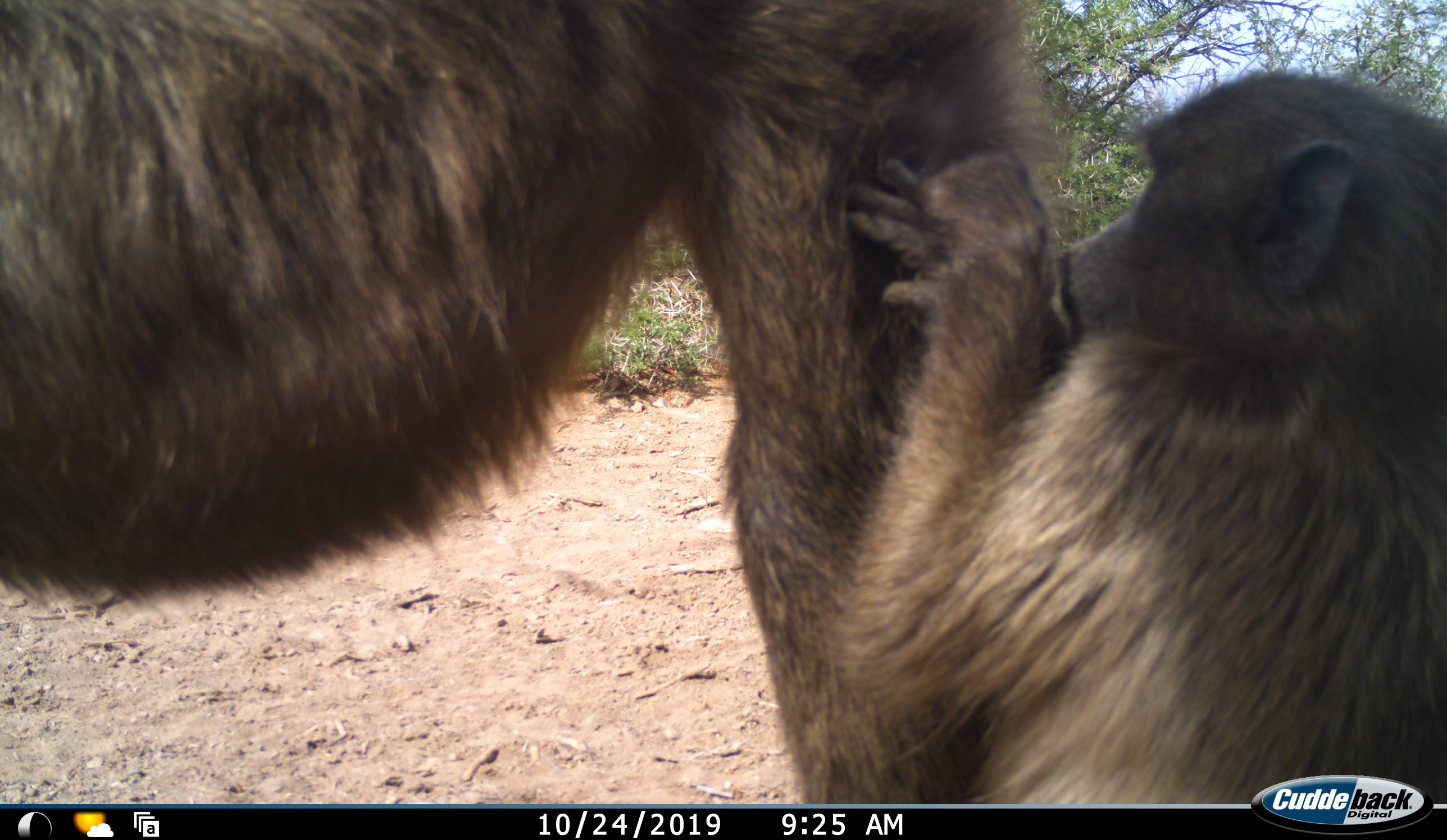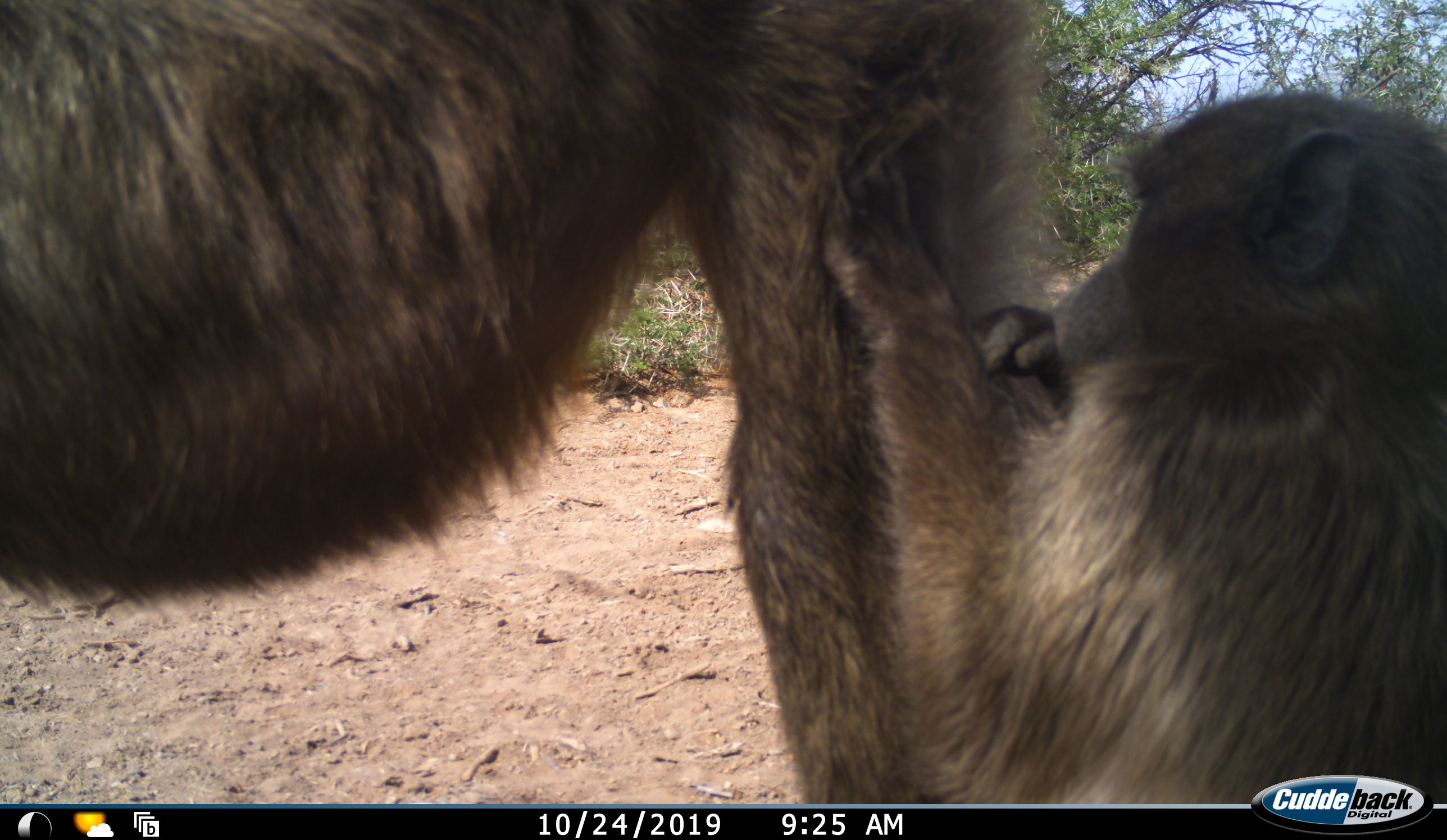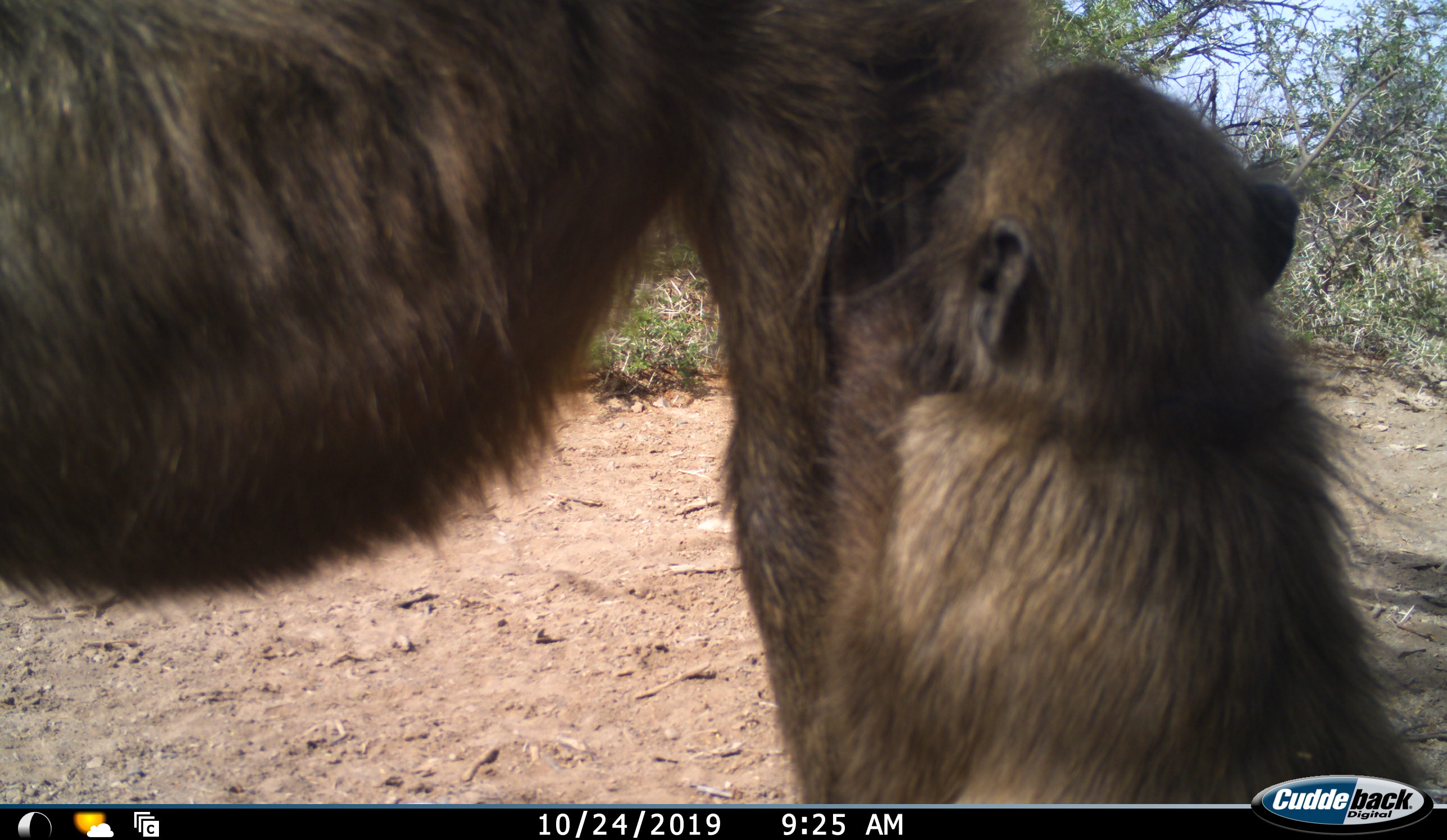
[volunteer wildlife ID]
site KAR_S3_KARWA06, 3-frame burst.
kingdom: Animalia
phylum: Chordata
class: Mammalia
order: Primates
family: Cercopithecidae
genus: Papio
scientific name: Papio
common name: baboon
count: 2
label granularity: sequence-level